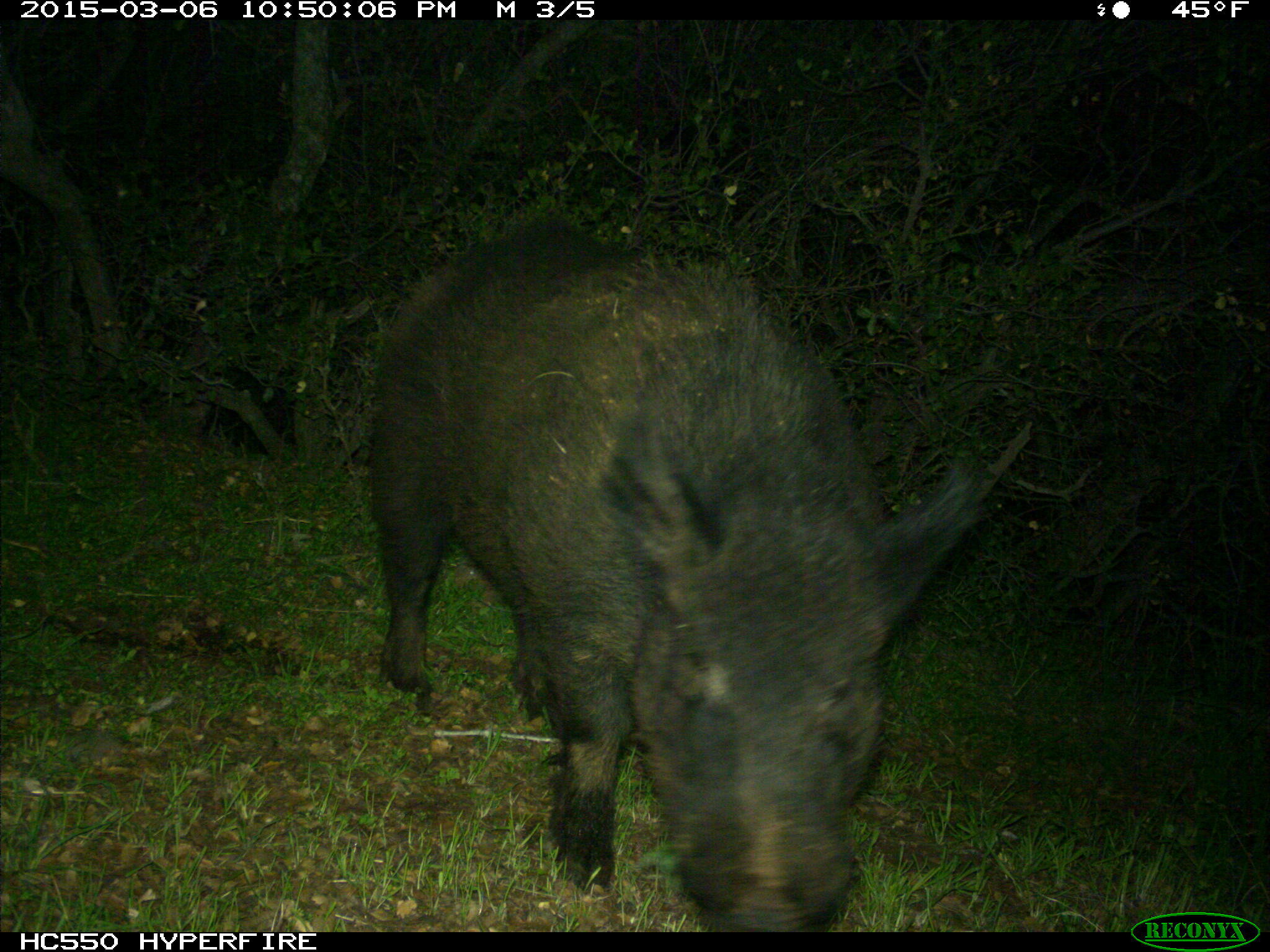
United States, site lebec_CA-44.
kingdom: Animalia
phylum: Chordata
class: Mammalia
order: Artiodactyla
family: Suidae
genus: Sus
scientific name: Sus scrofa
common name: wild boar